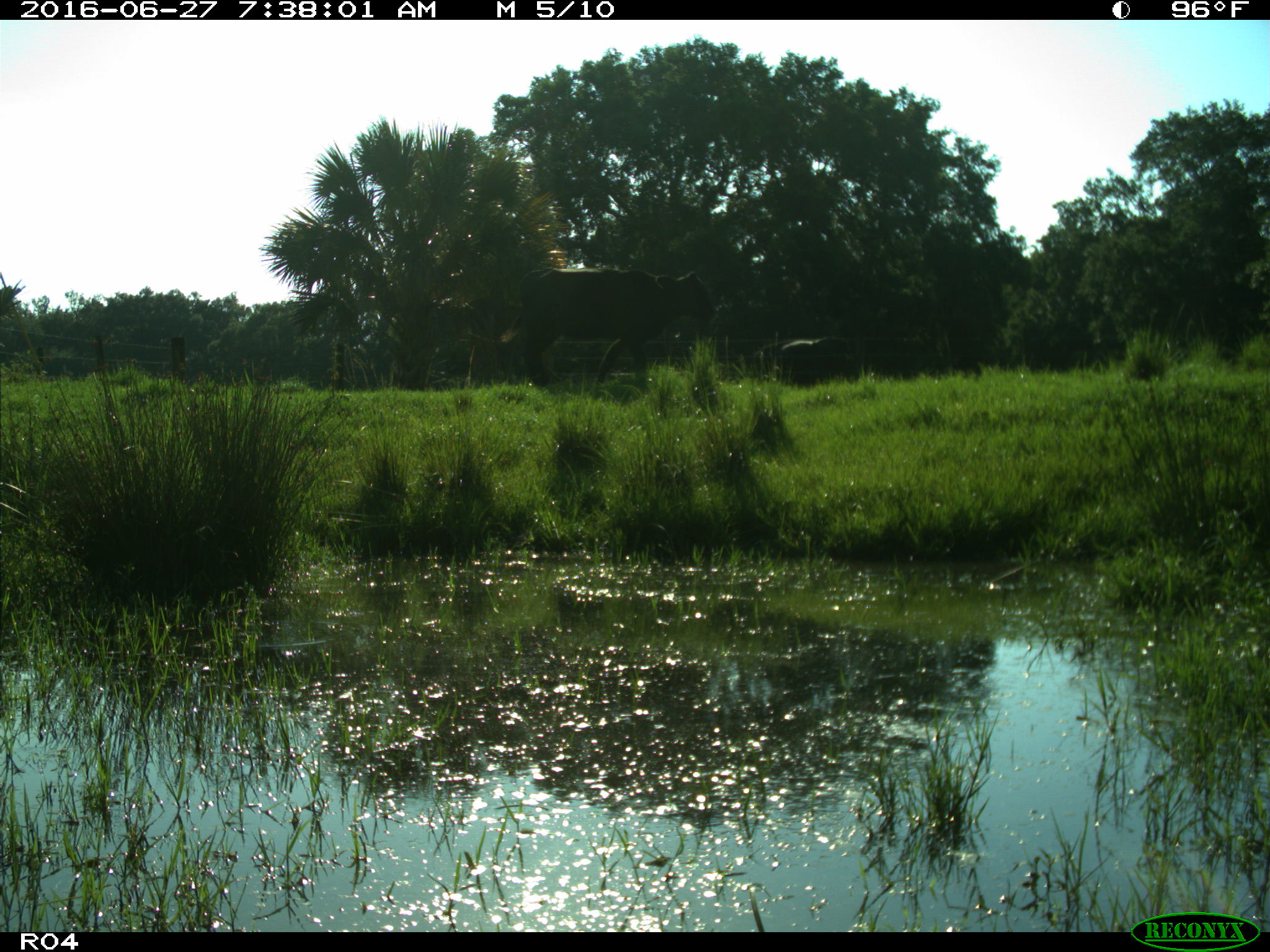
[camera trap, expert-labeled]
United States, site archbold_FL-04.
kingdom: Animalia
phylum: Chordata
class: Mammalia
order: Artiodactyla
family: Bovidae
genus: Bos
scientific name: Bos taurus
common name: domestic cow